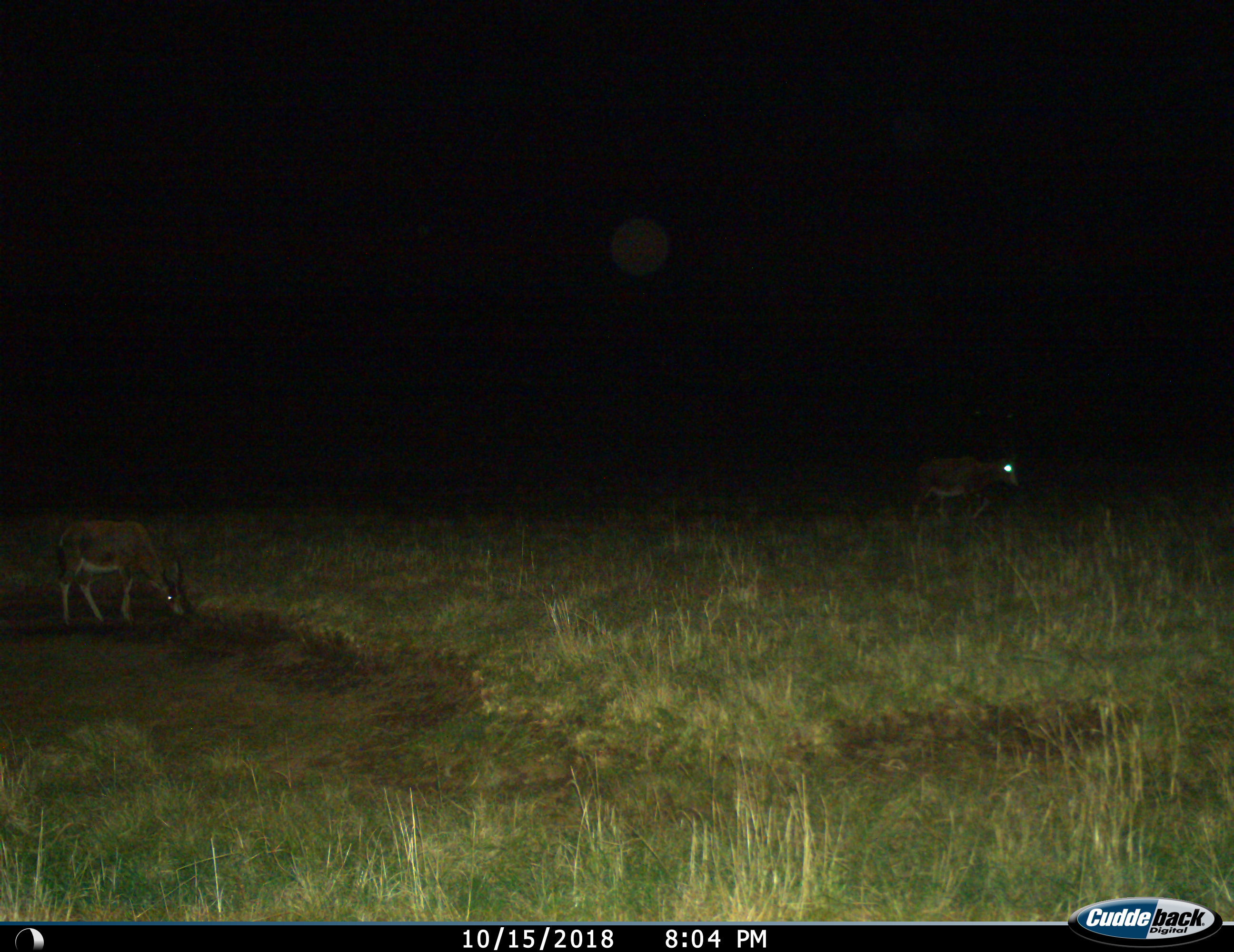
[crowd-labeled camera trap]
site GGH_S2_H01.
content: unidentified animal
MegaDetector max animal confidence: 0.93